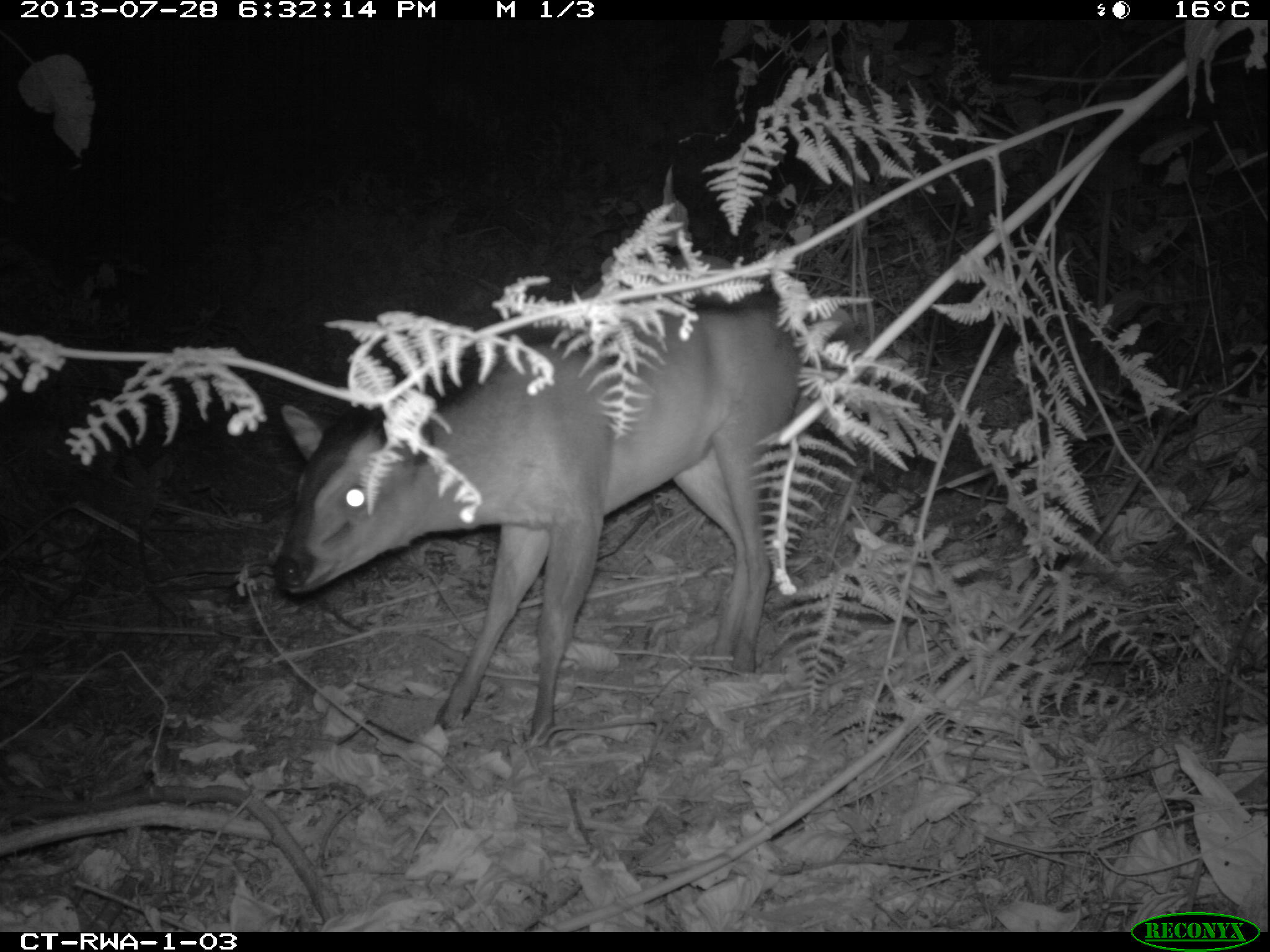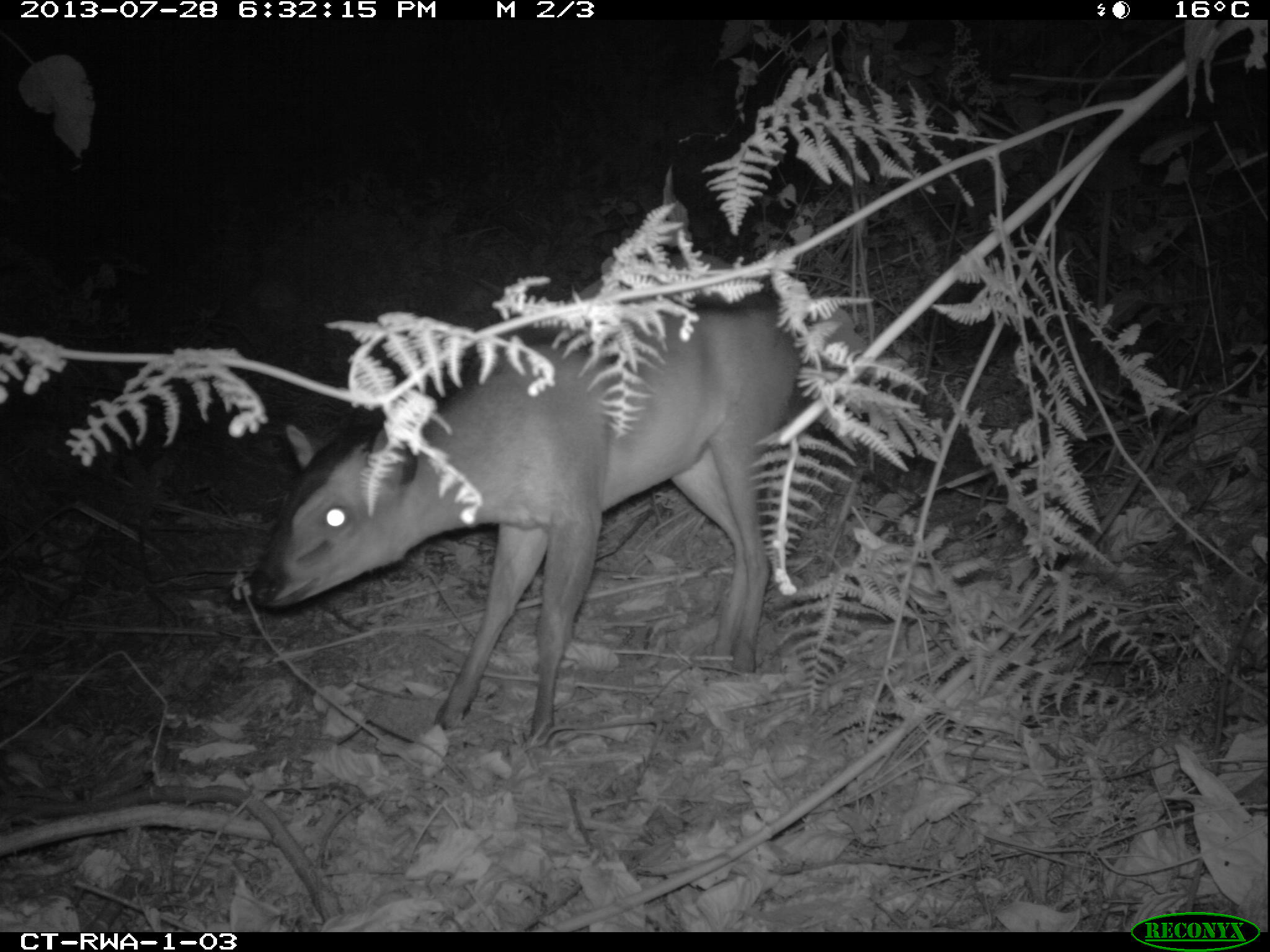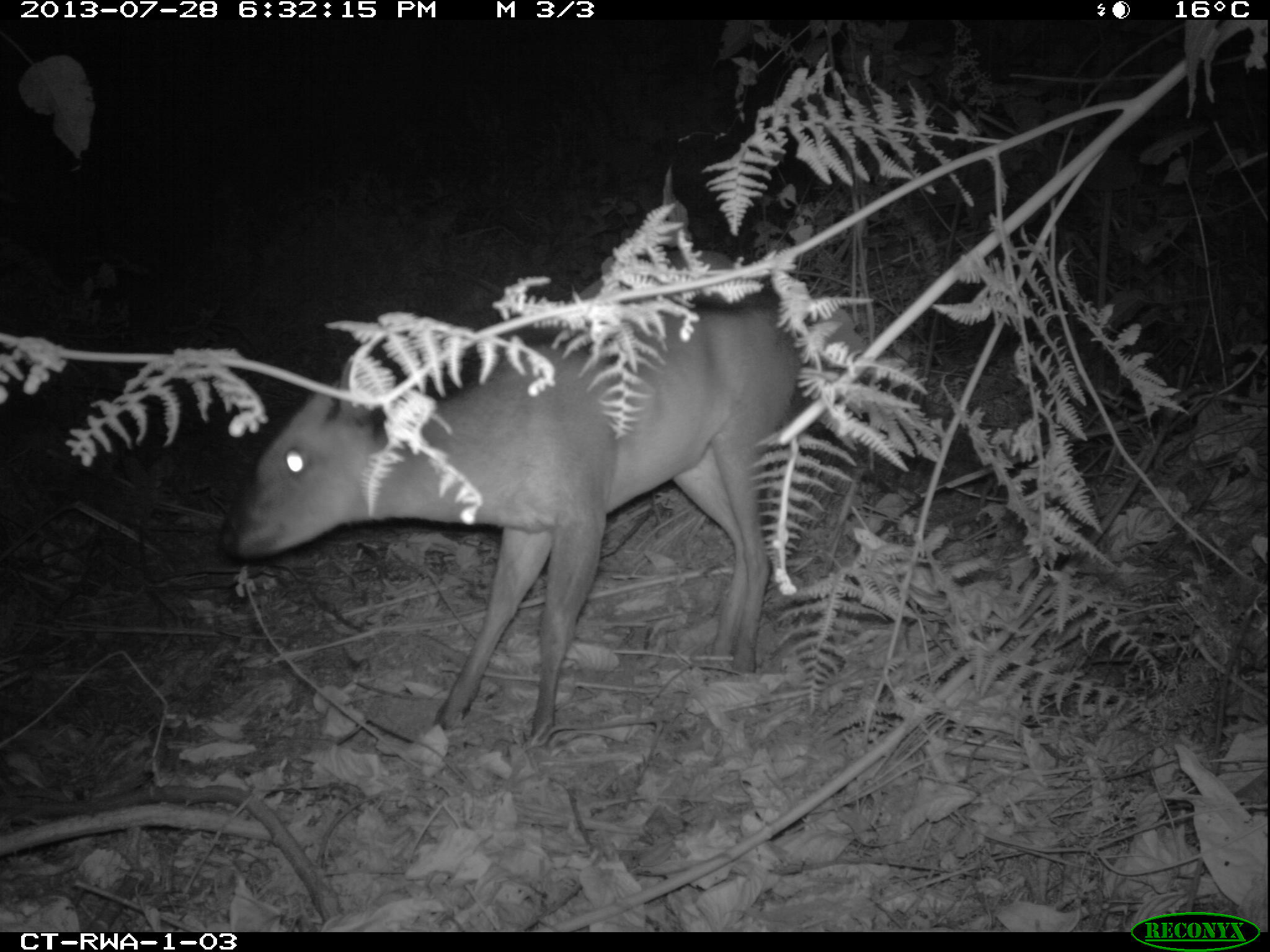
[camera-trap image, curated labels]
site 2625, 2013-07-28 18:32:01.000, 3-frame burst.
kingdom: Animalia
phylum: Chordata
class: Mammalia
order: Artiodactyla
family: Bovidae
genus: Cephalophus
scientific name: Cephalophus nigrifrons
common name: black-fronted duiker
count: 2